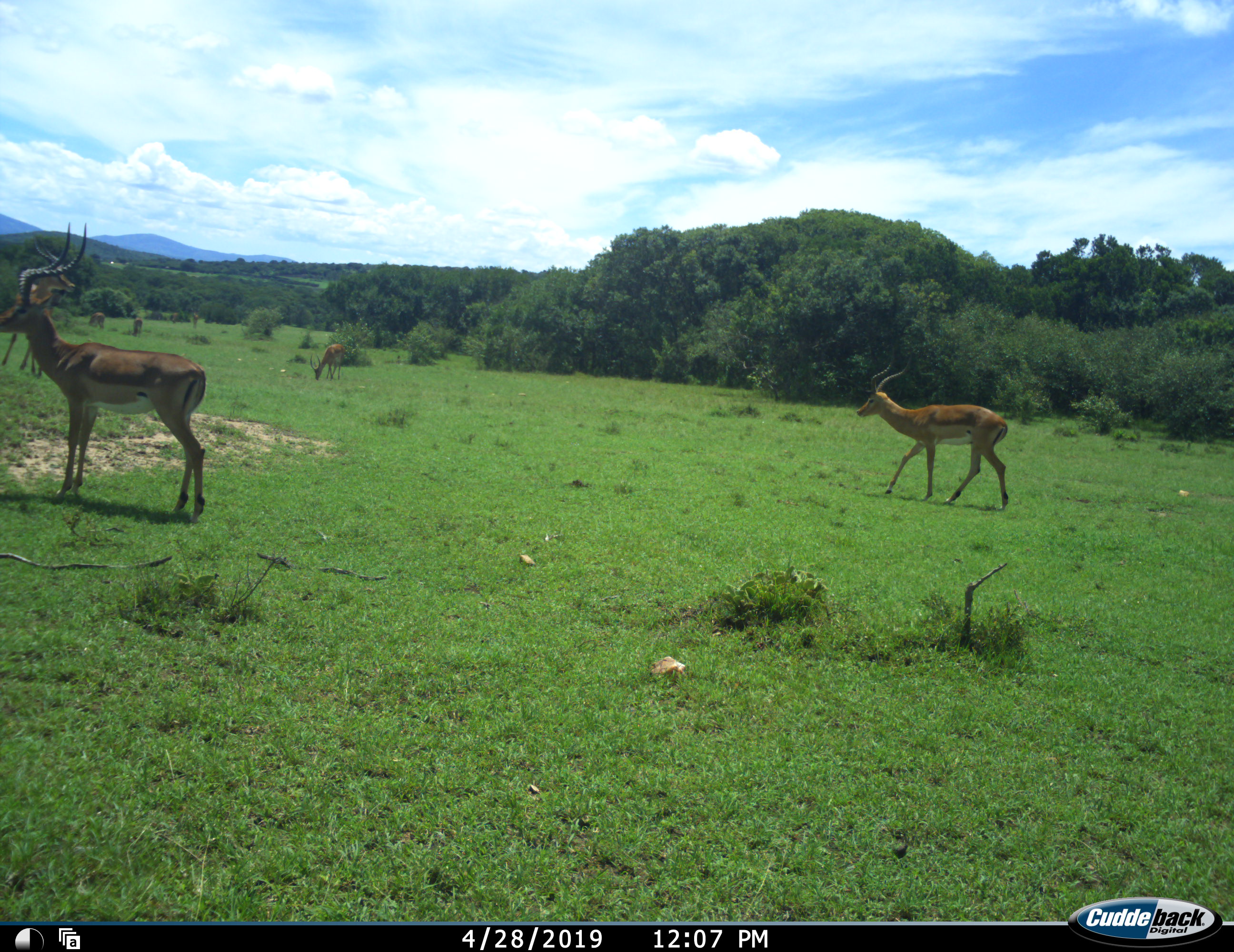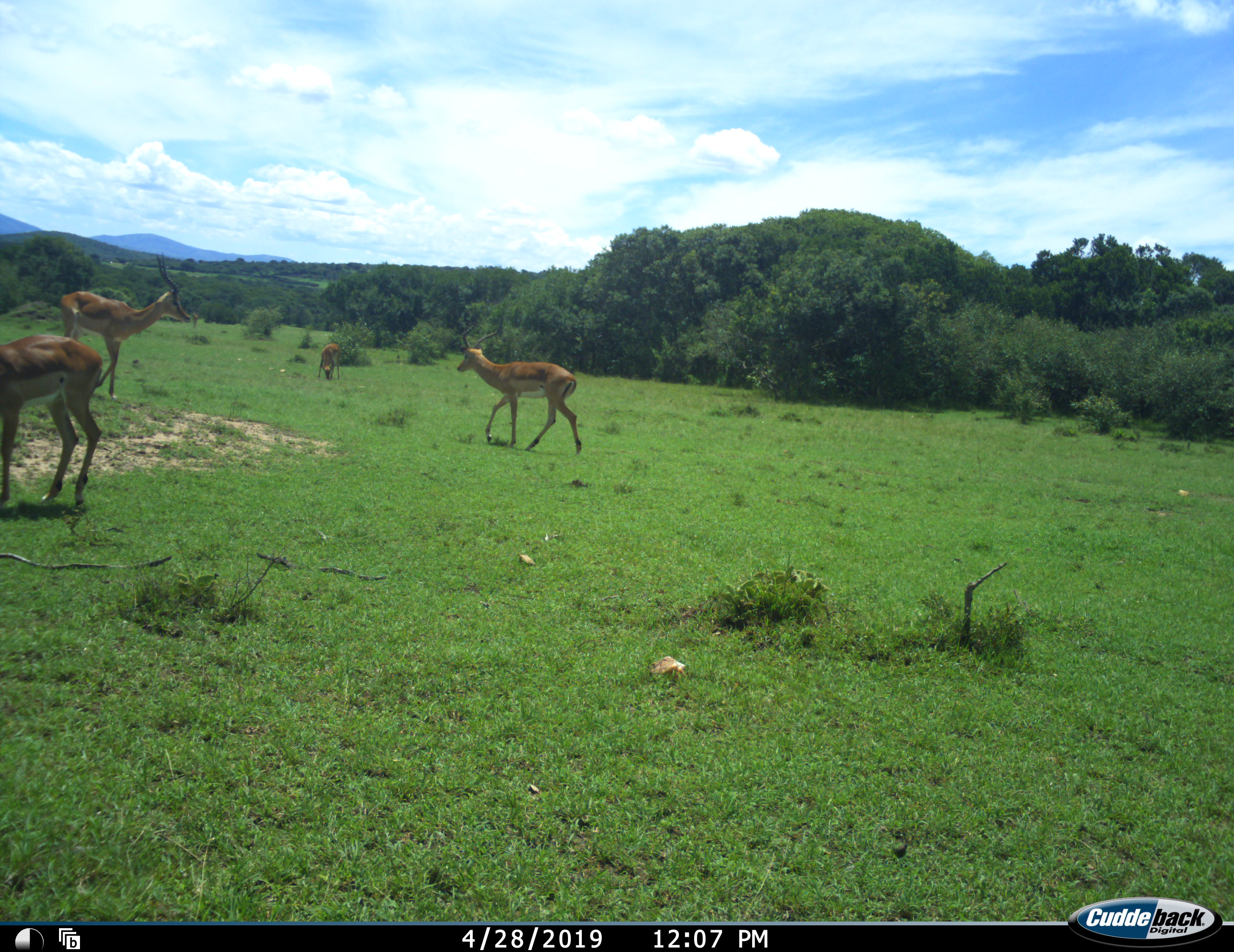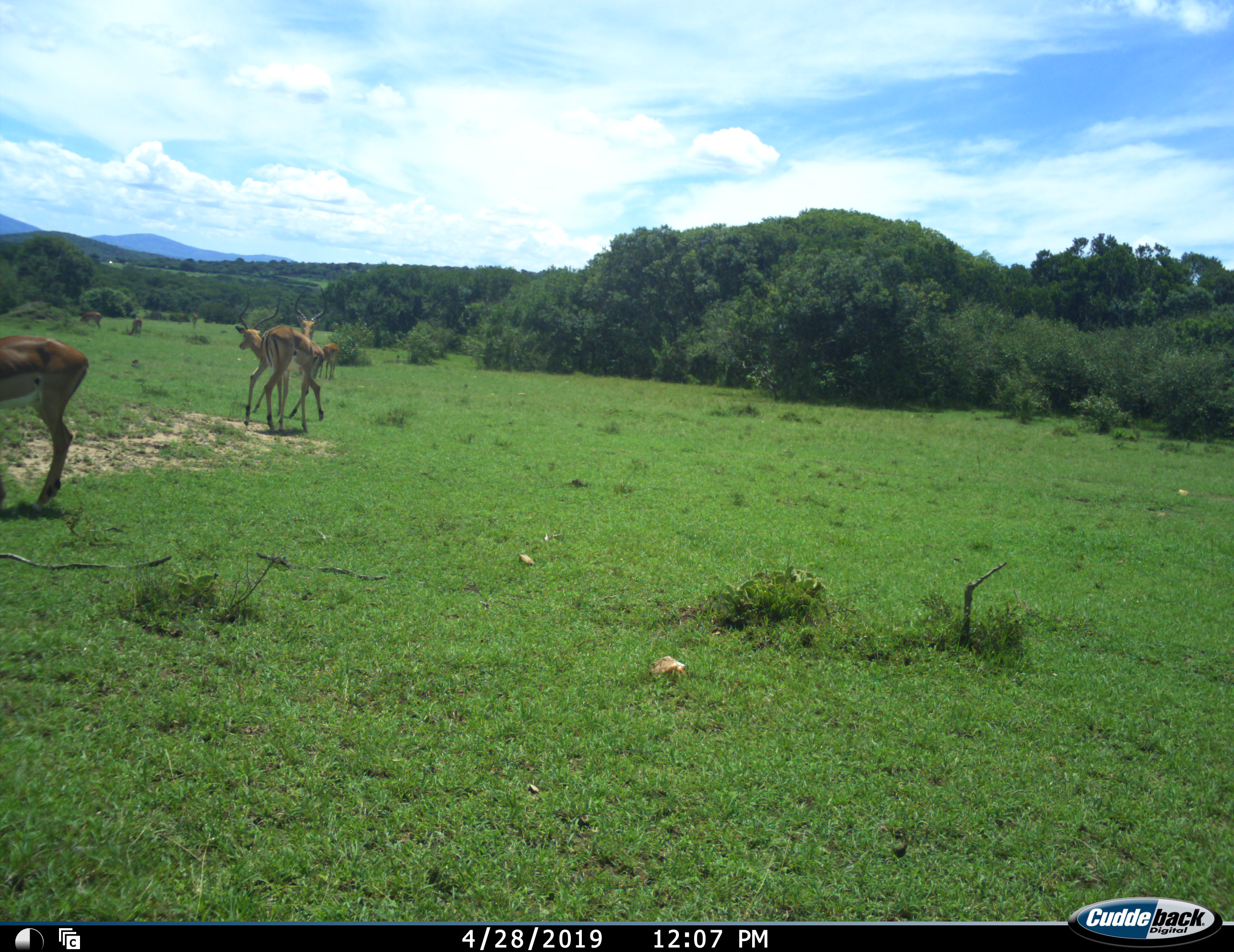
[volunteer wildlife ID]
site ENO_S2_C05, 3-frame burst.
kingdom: Animalia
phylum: Chordata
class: Mammalia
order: Artiodactyla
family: Bovidae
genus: Aepyceros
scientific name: Aepyceros melampus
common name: impala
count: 6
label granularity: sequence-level